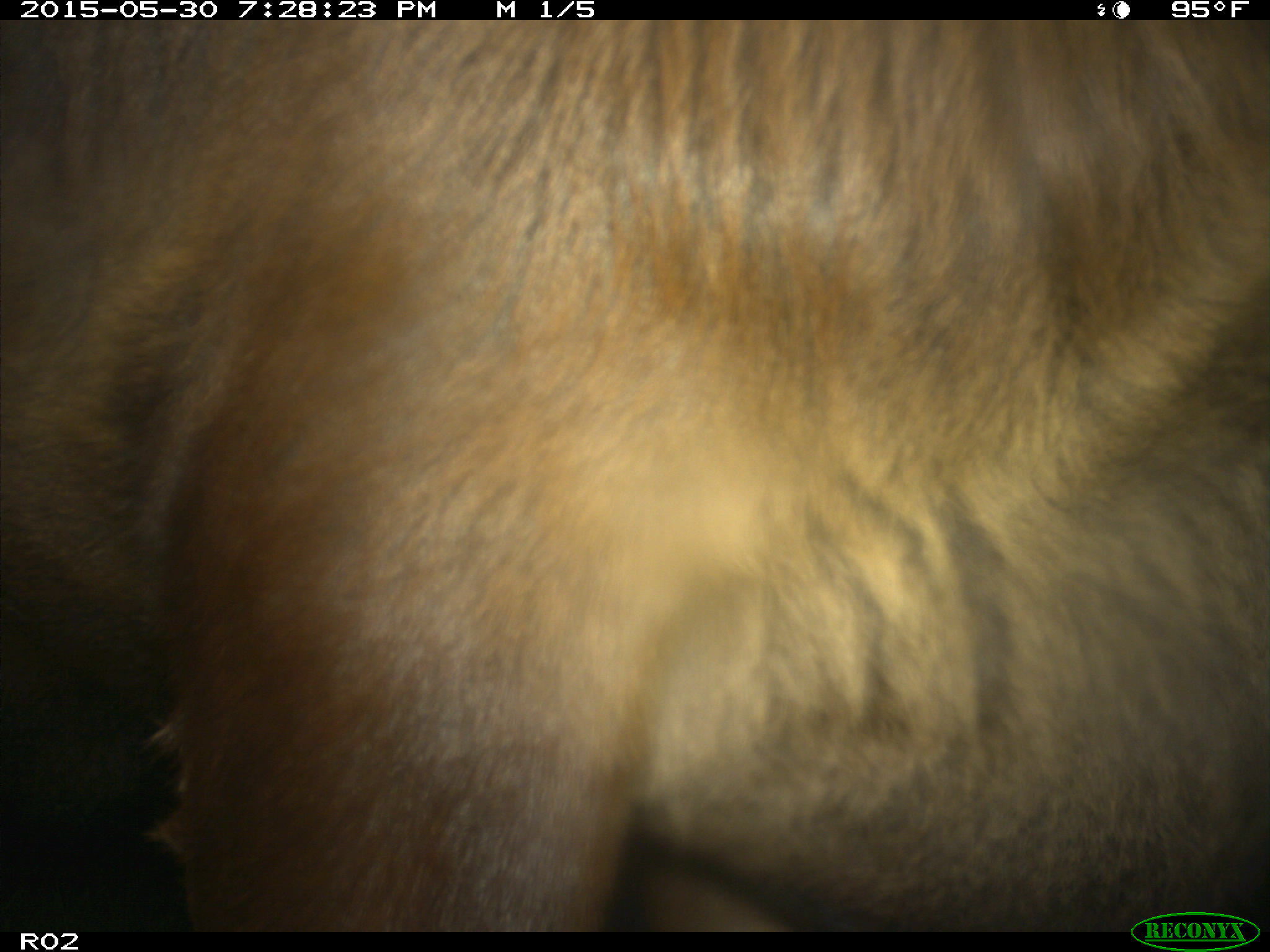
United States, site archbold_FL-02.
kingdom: Animalia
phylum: Chordata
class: Mammalia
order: Artiodactyla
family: Bovidae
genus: Bos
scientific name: Bos taurus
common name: domestic cow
Bos taurus (domestic cow).